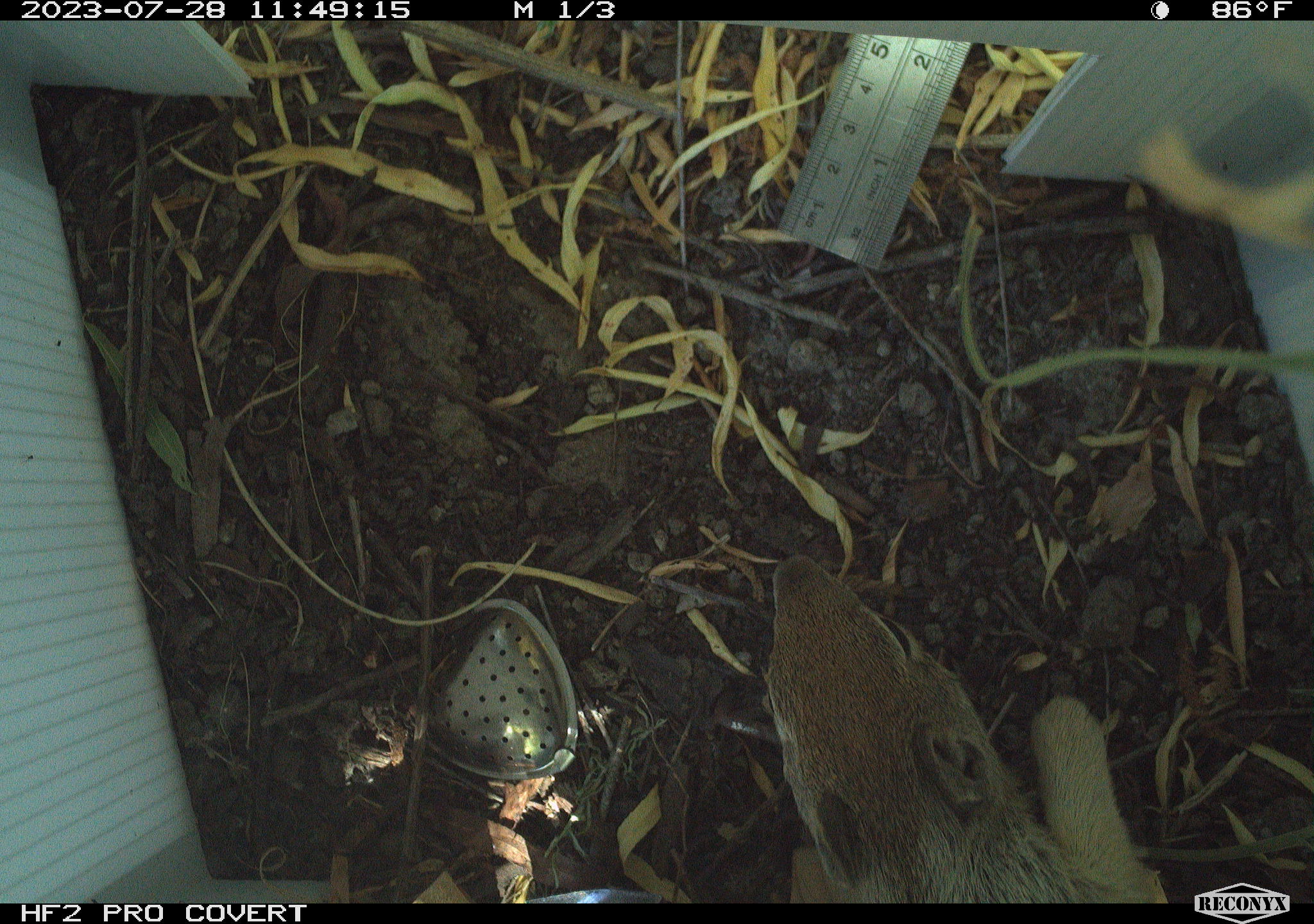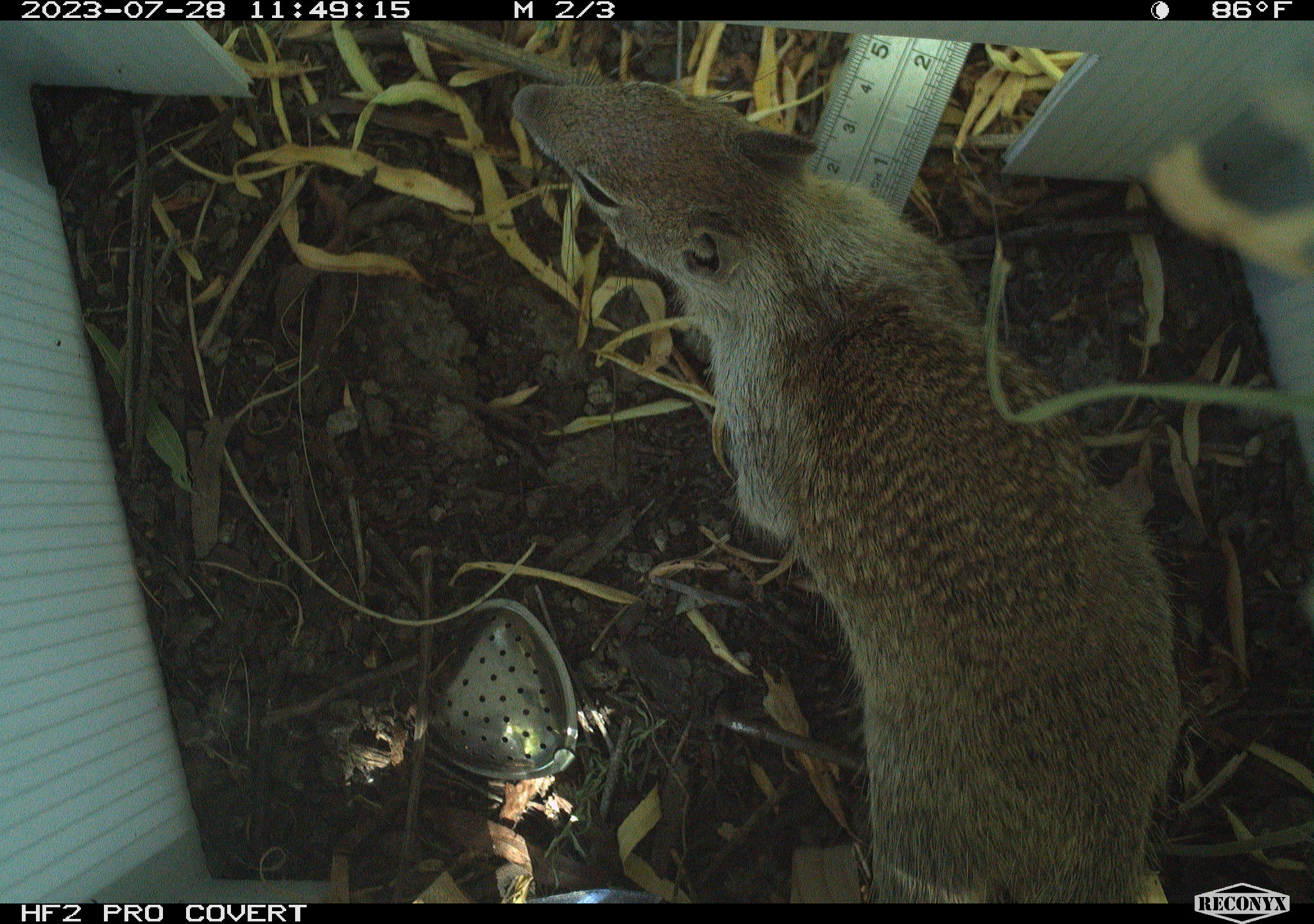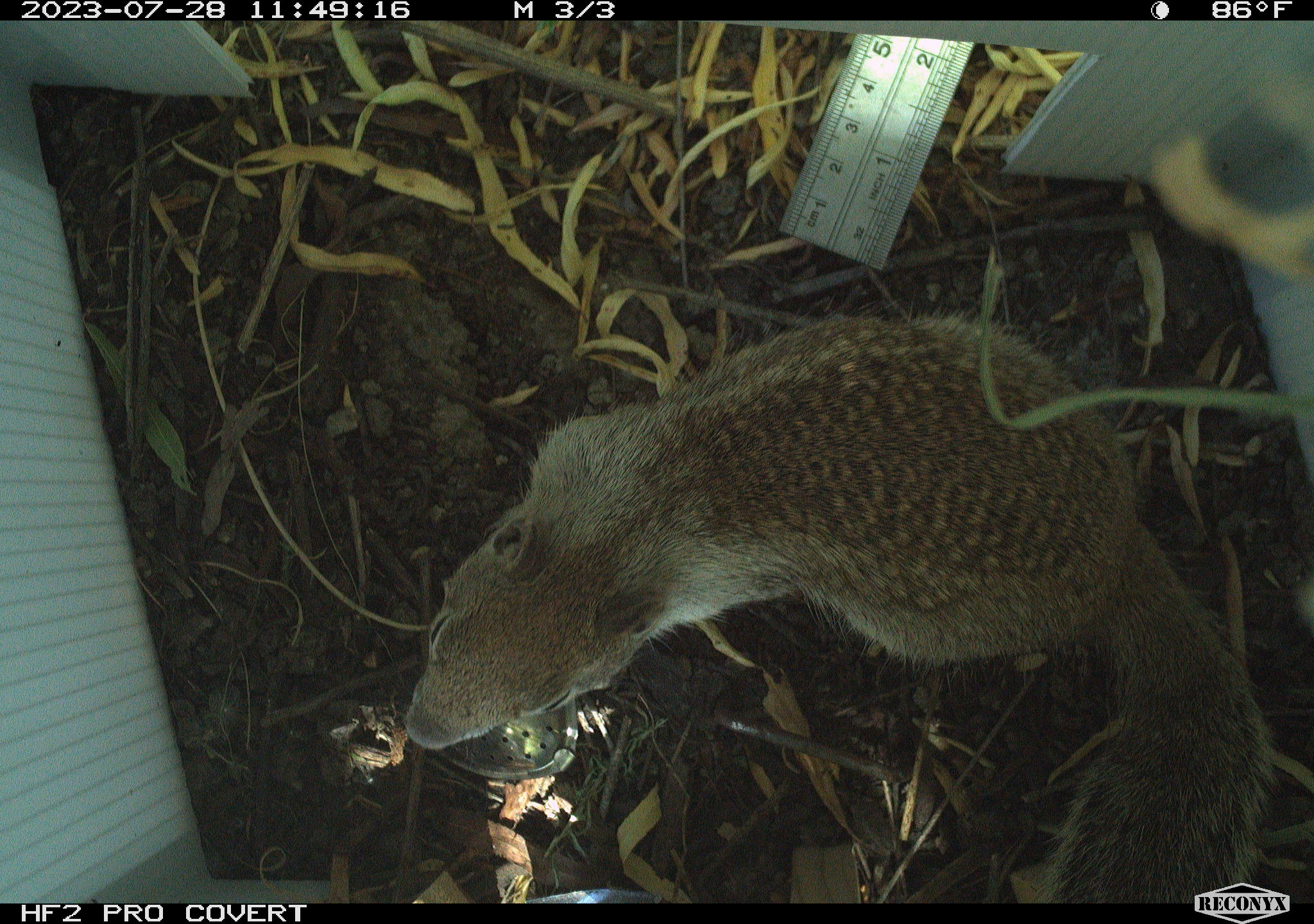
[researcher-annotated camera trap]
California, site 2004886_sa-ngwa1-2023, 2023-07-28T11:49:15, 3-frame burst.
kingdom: Animalia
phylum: Chordata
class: Mammalia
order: Rodentia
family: Sciuridae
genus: Otospermophilus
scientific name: Otospermophilus beecheyi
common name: california ground squirrel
California ground squirrel (Otospermophilus beecheyi).